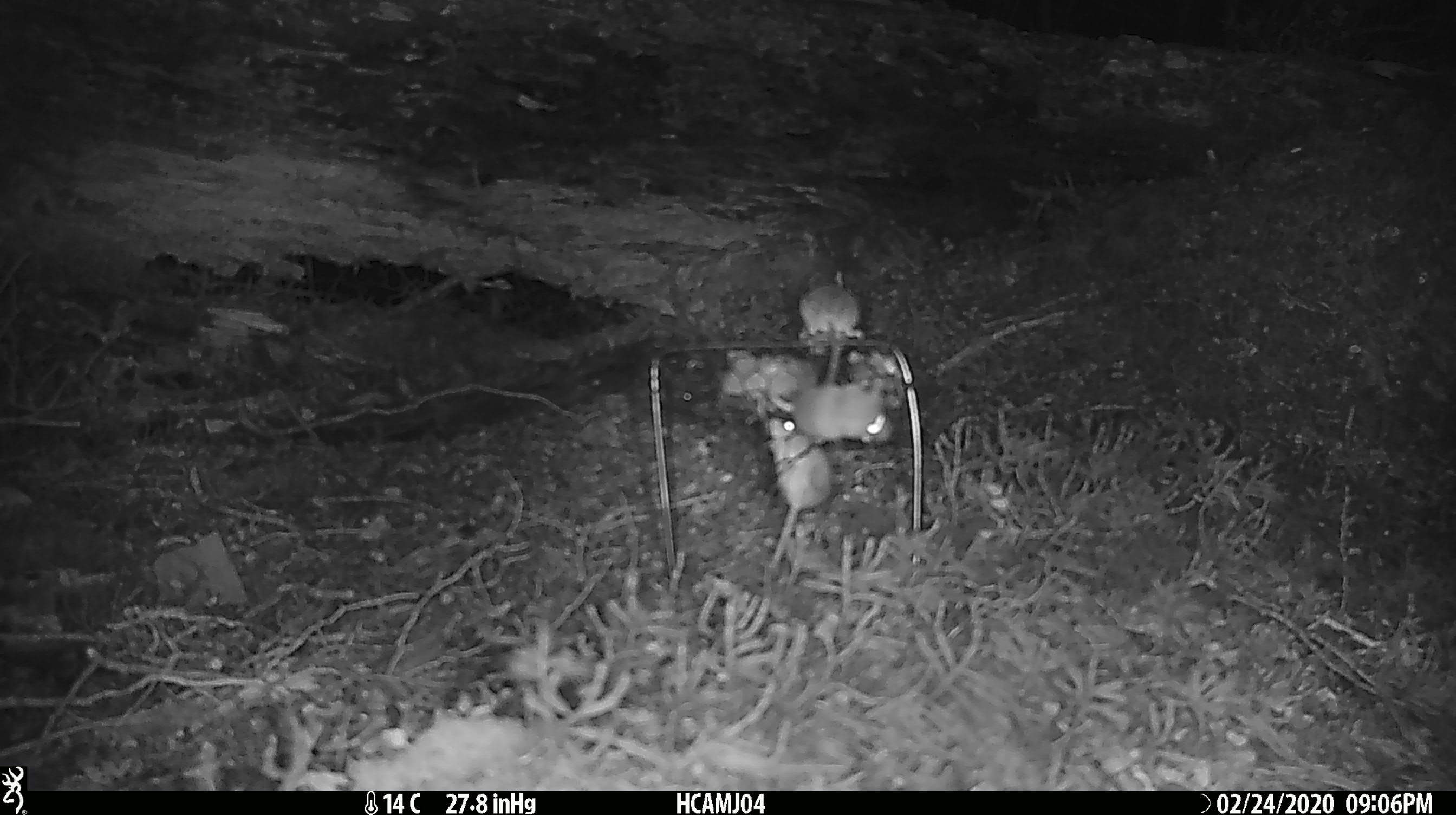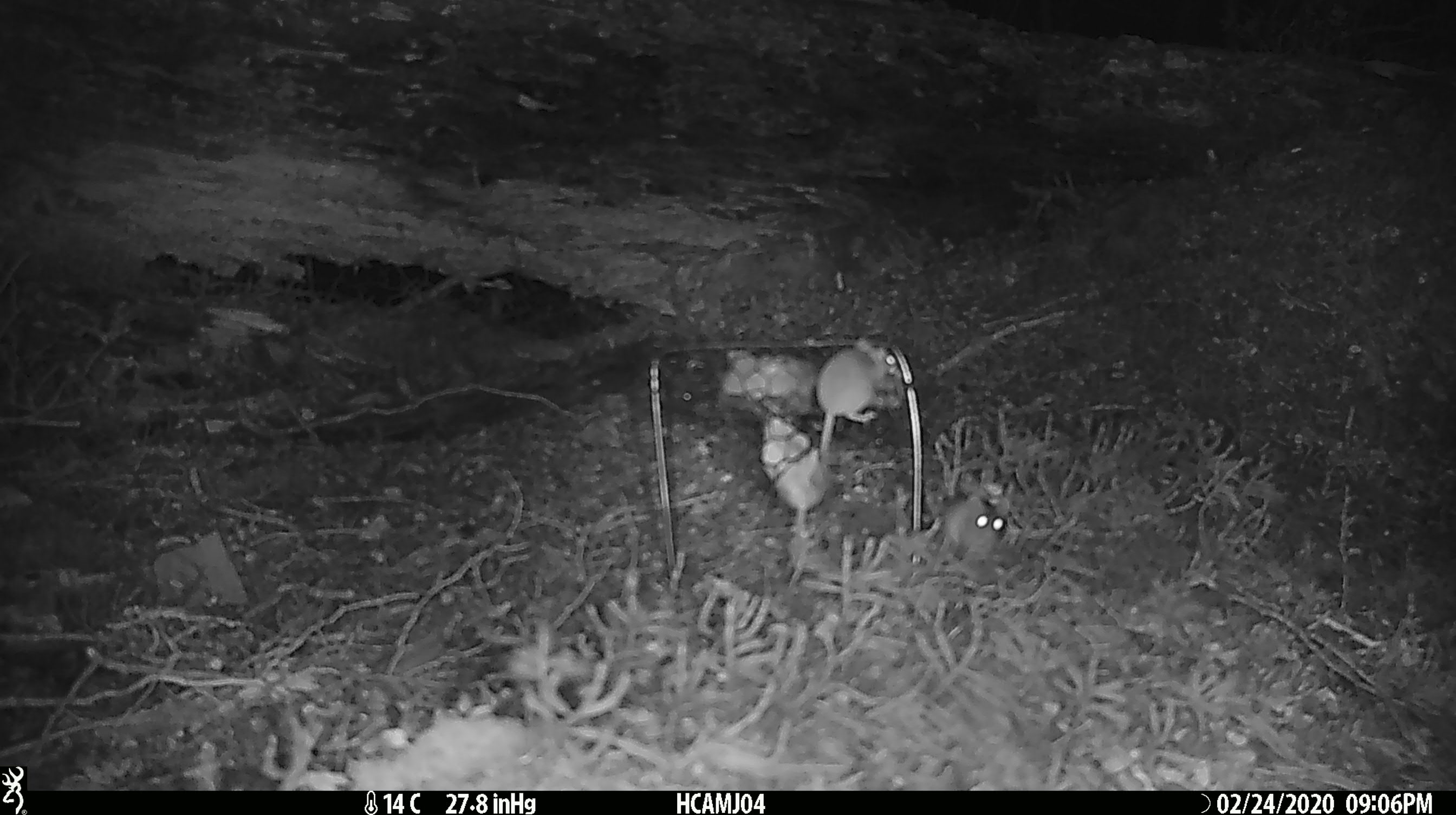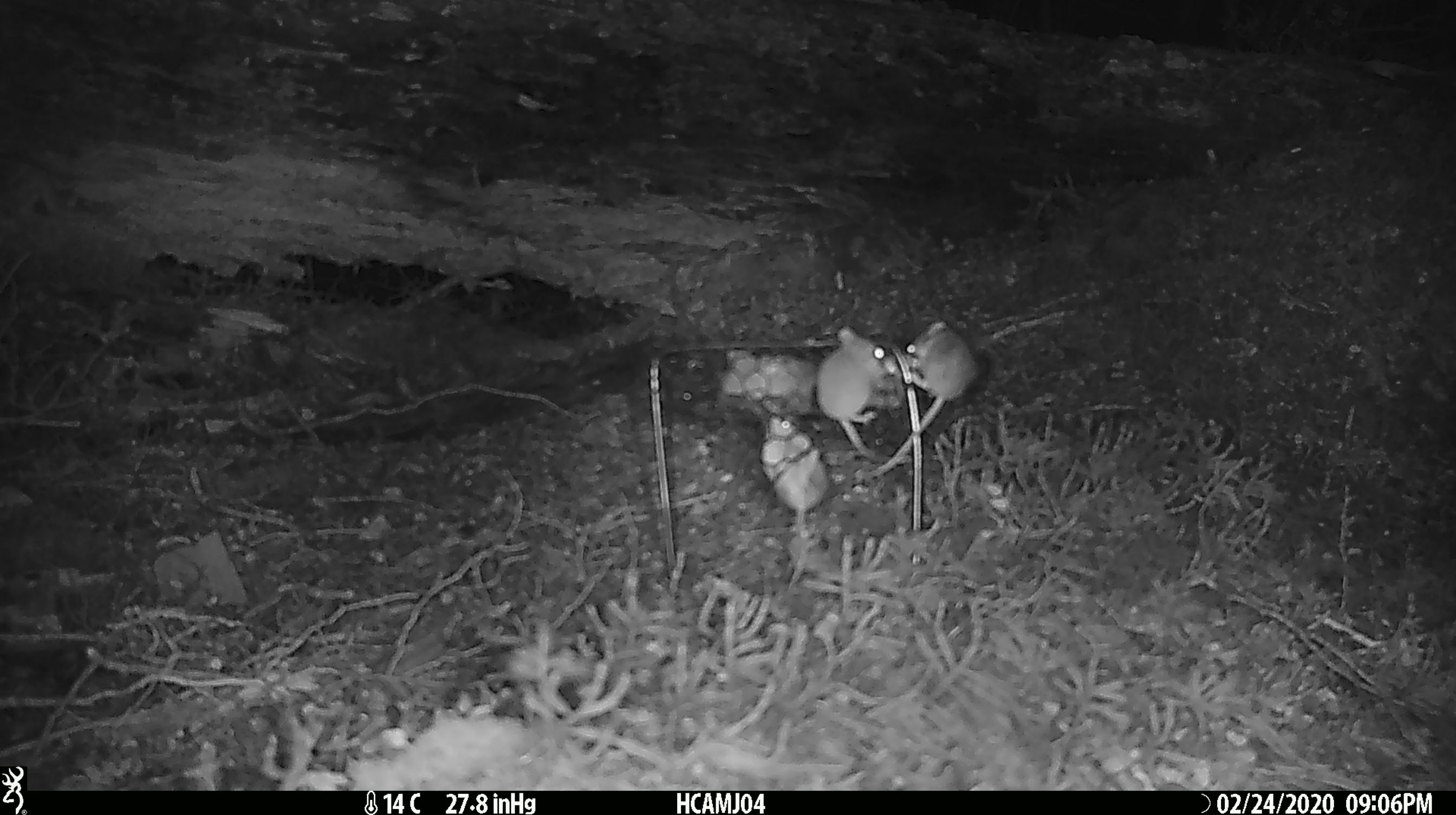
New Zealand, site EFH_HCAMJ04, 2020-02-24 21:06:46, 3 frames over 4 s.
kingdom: Animalia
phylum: Chordata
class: Mammalia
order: Rodentia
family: Muridae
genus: Mus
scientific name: Mus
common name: mouse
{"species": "mouse (Mus)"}